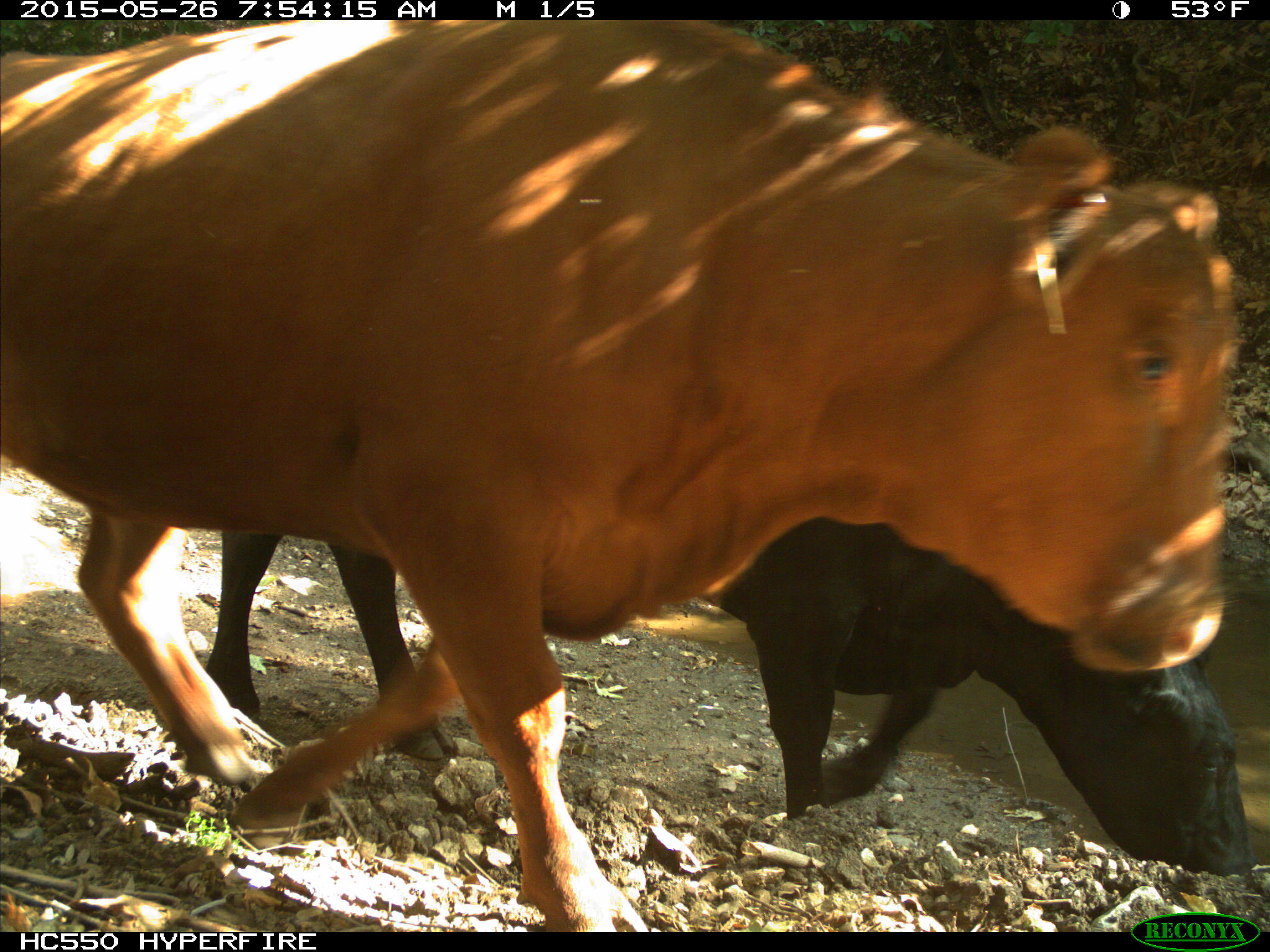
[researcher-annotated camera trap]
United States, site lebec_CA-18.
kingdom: Animalia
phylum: Chordata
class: Mammalia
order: Artiodactyla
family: Bovidae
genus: Bos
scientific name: Bos taurus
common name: domestic cow